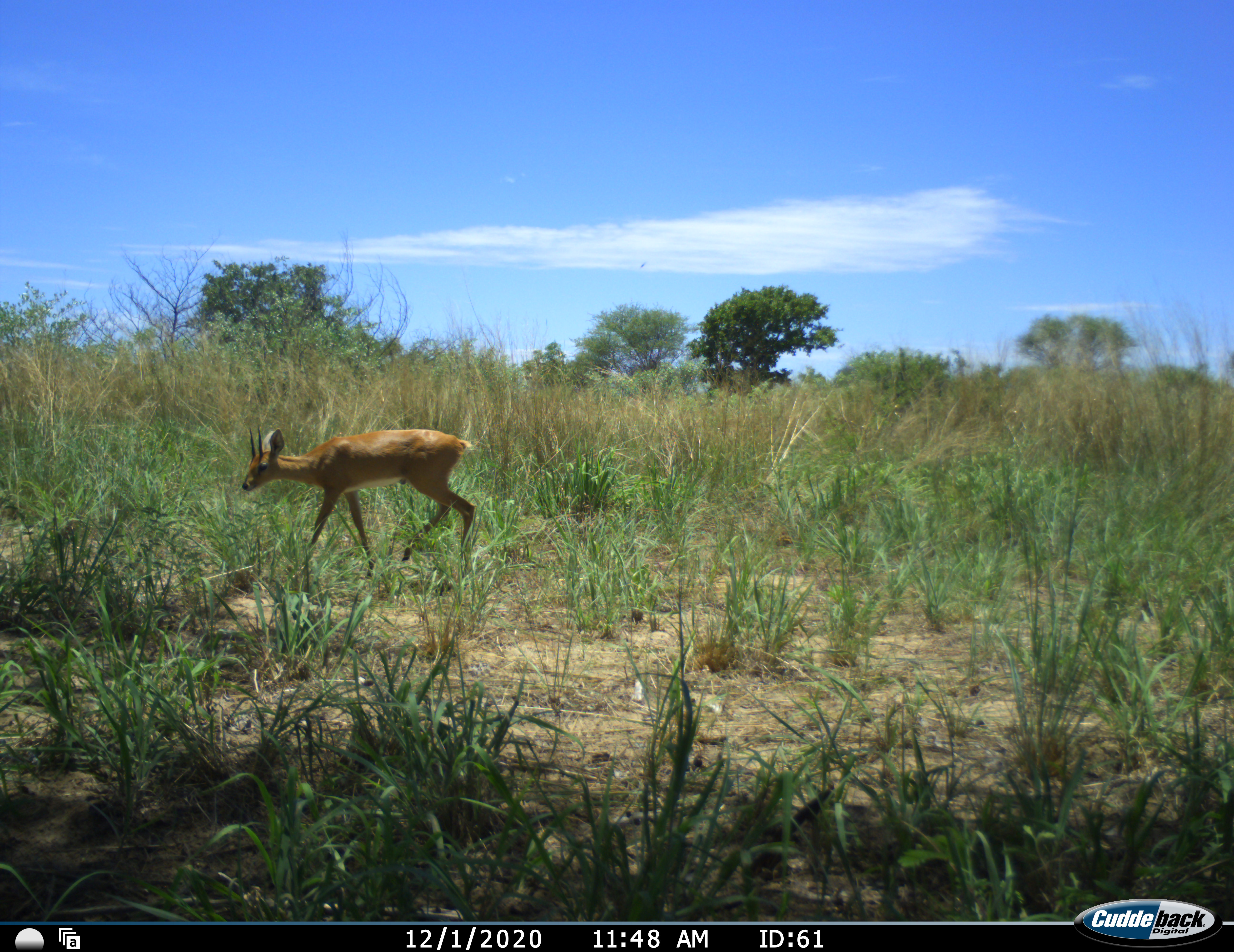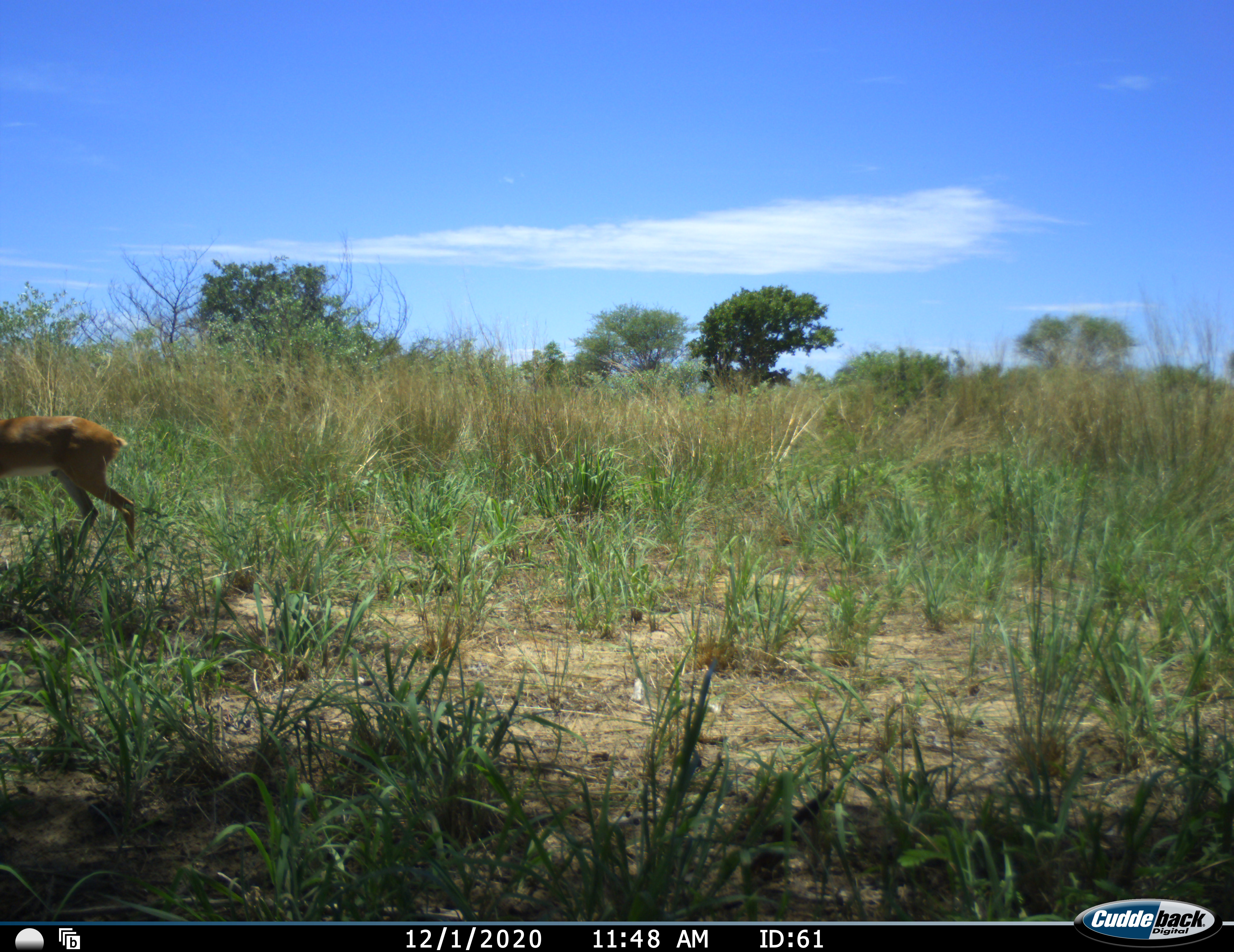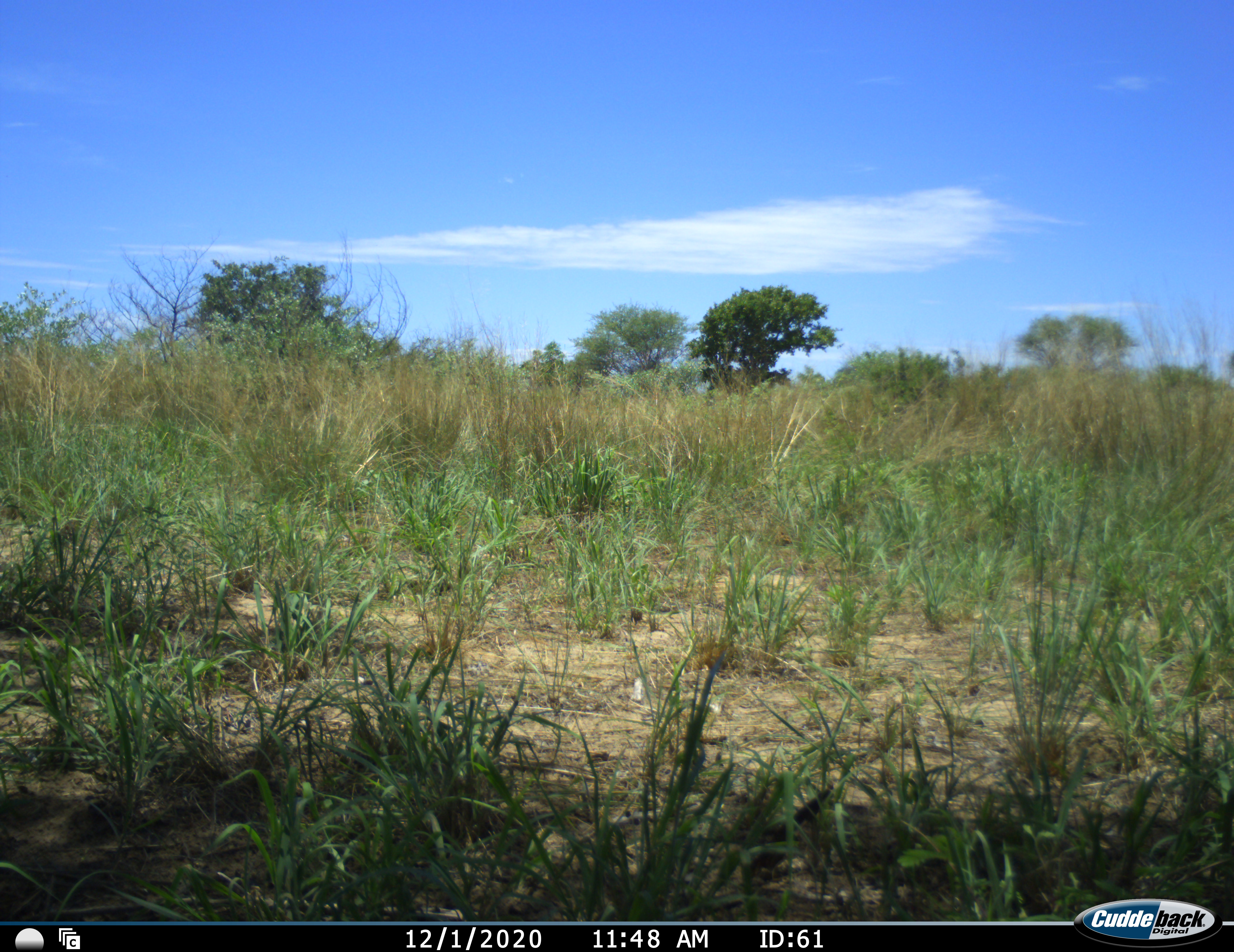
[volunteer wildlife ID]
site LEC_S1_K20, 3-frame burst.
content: unidentified animal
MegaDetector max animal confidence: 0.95